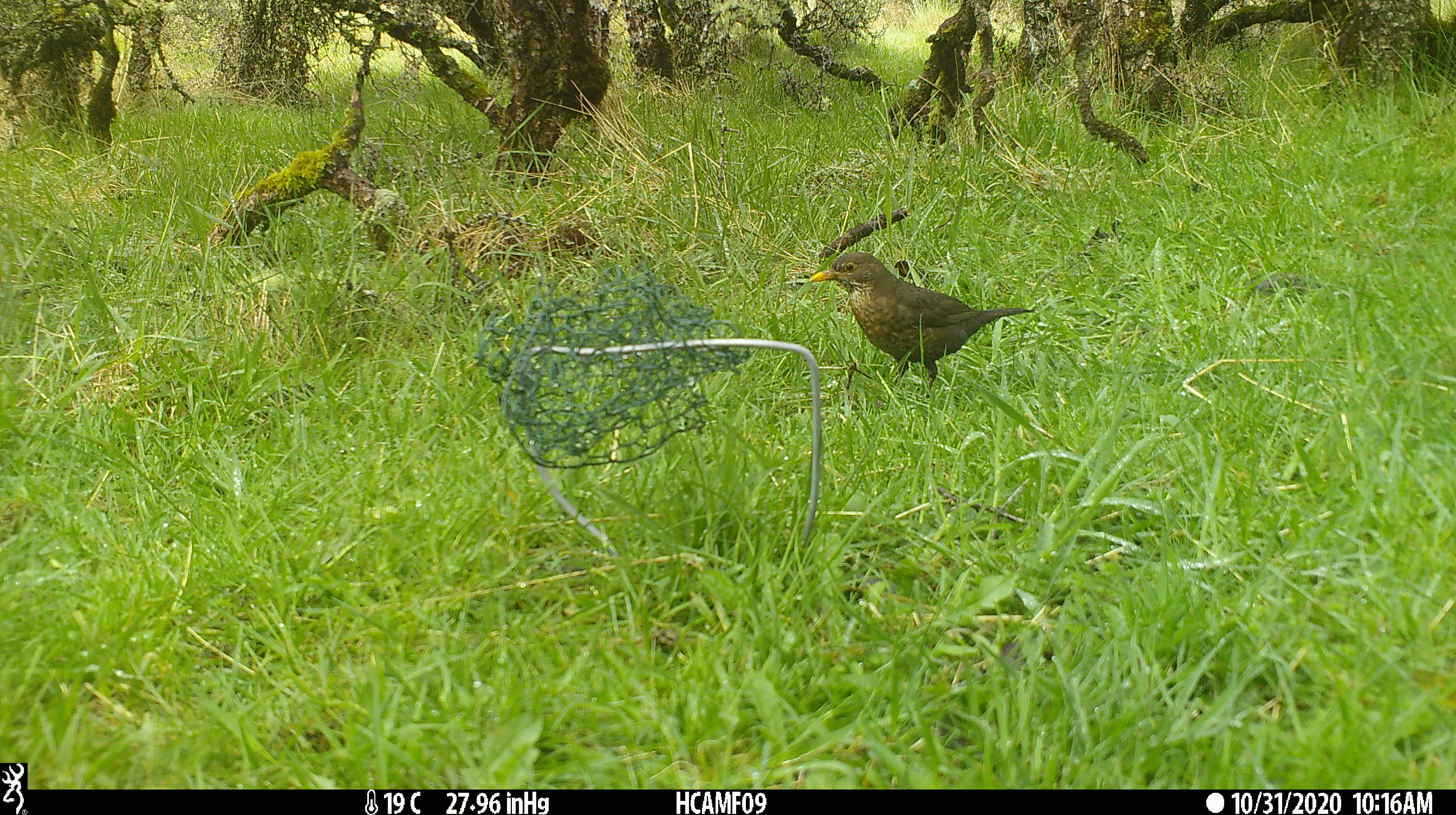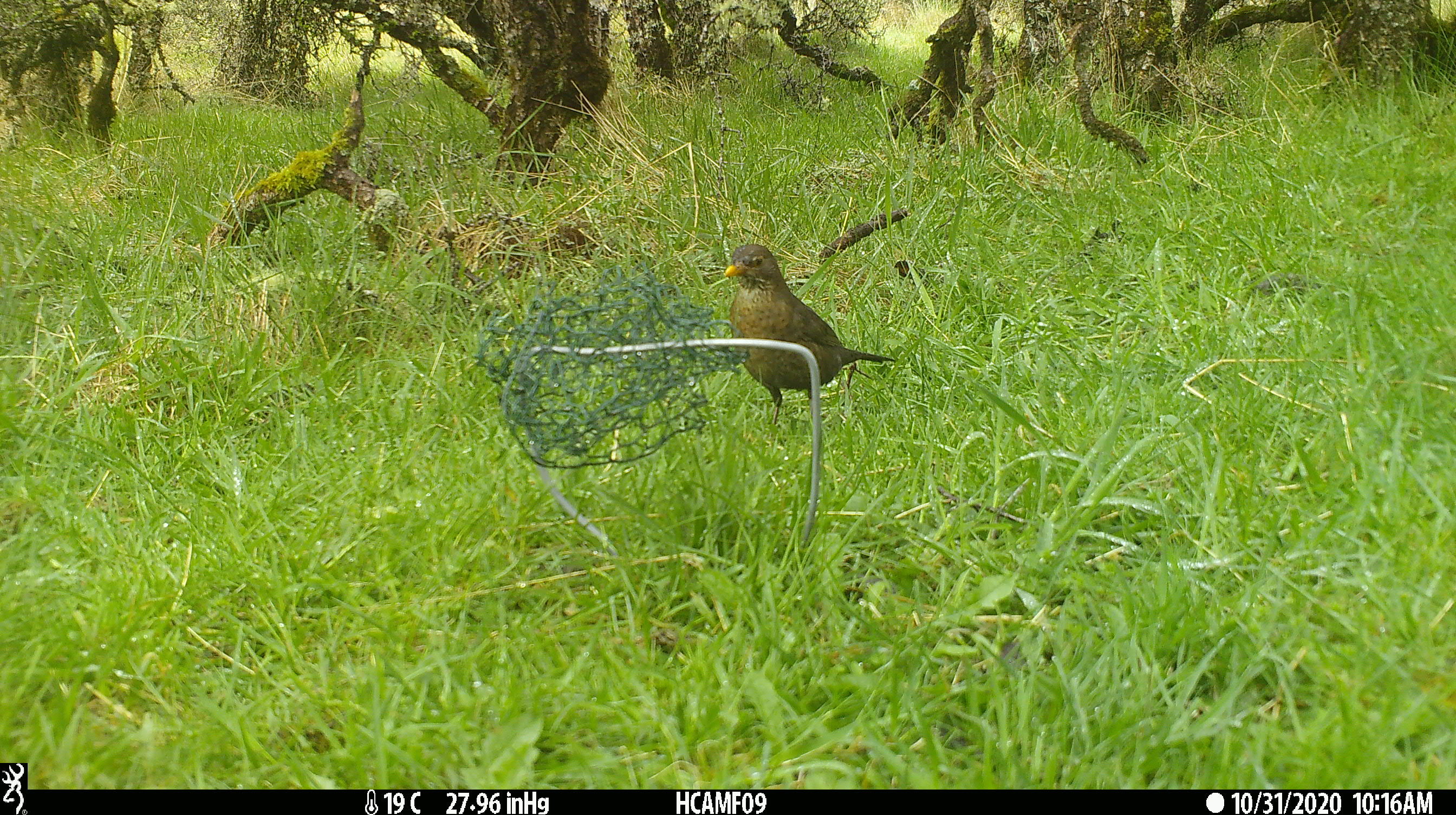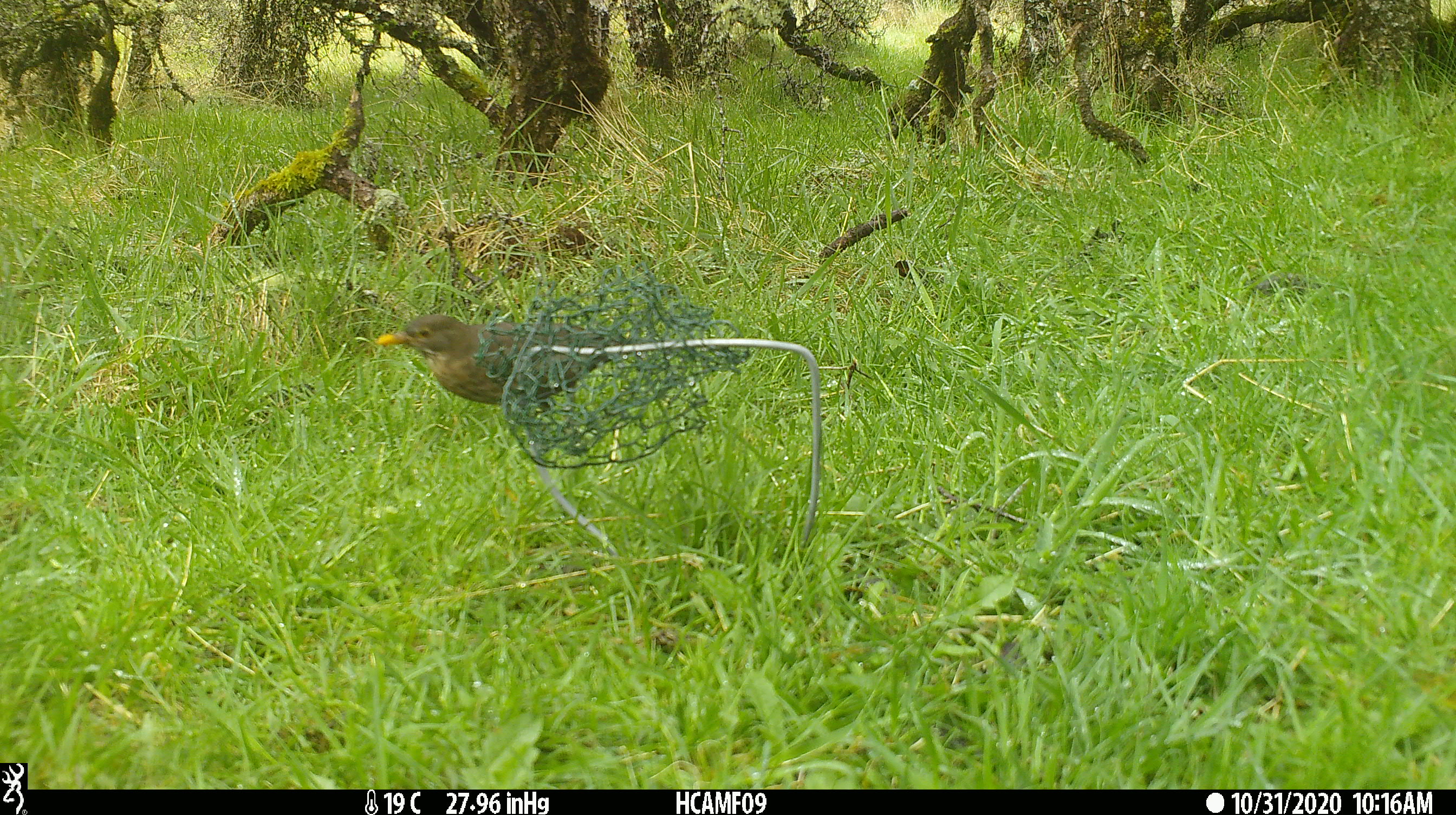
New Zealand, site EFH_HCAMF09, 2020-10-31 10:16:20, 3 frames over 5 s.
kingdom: Animalia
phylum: Chordata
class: Aves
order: Passeriformes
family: Turdidae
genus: Turdus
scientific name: Turdus merula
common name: eurasian blackbird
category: blackbird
Blackbird (eurasian blackbird) (Turdus merula).